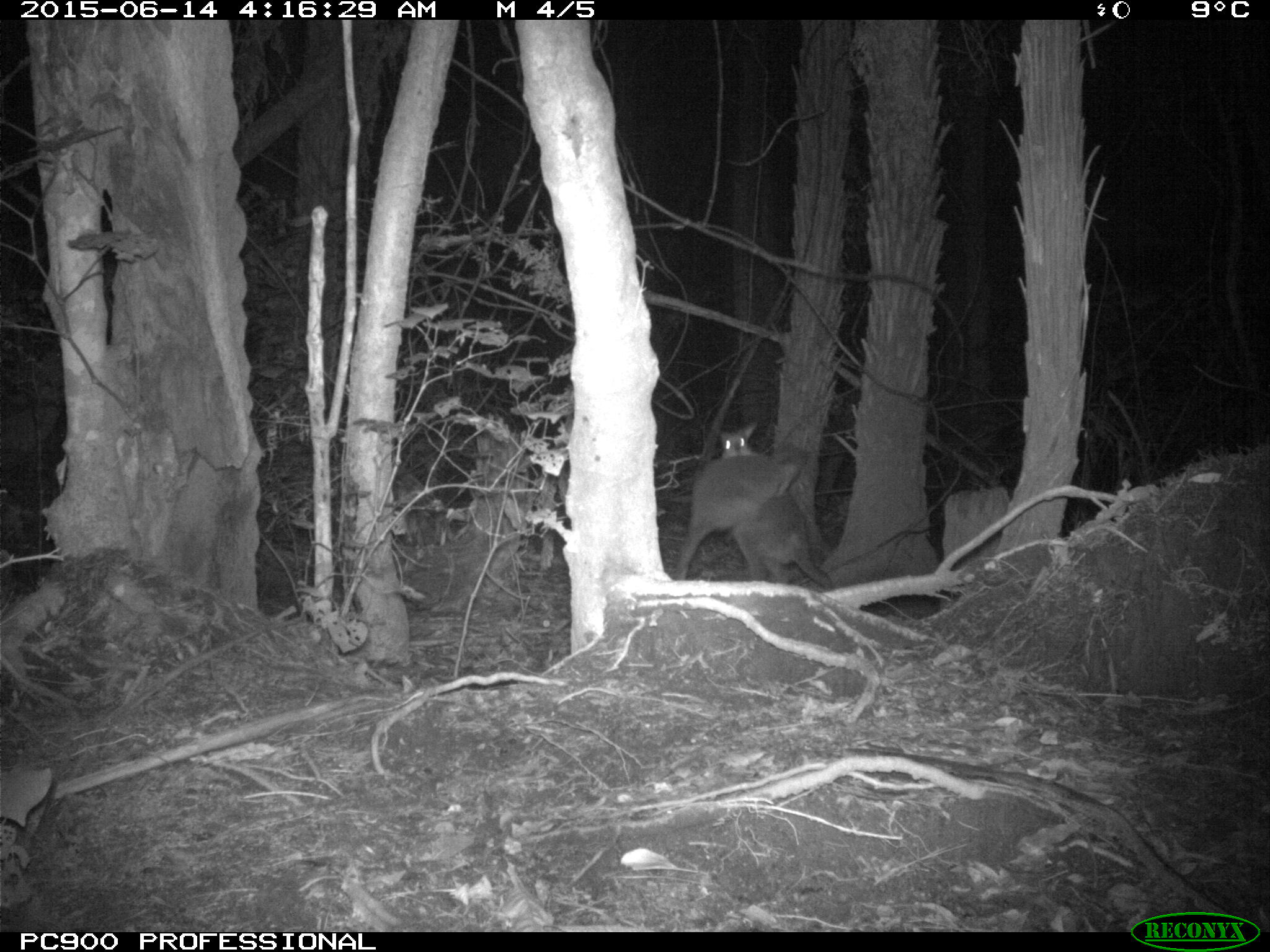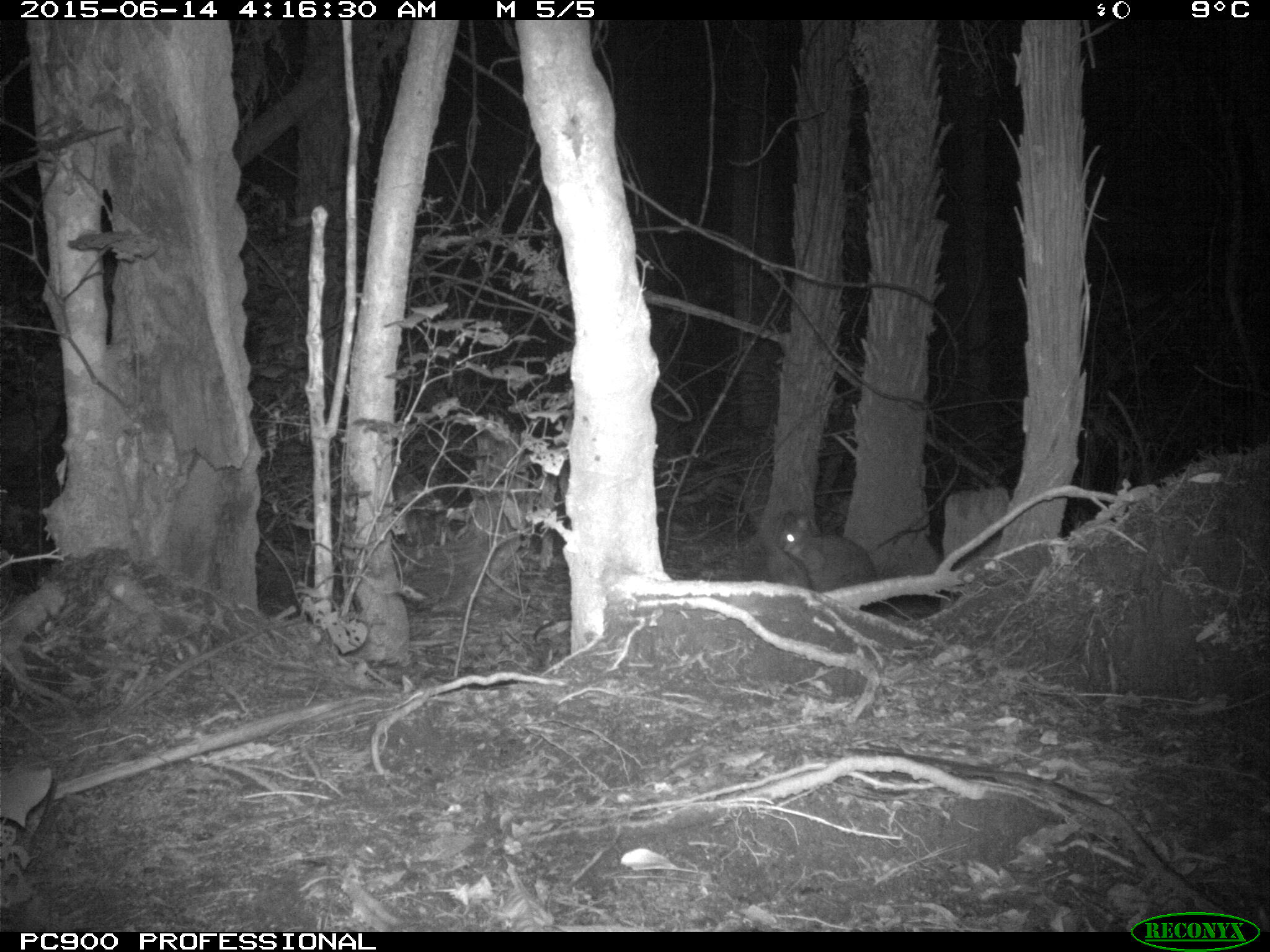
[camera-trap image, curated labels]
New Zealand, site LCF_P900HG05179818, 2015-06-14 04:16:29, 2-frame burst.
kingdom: Animalia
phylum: Chordata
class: Mammalia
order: Diprotodontia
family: Macropodidae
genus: Notamacropus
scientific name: Notamacropus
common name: wallaby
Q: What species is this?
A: Wallaby (Notamacropus).